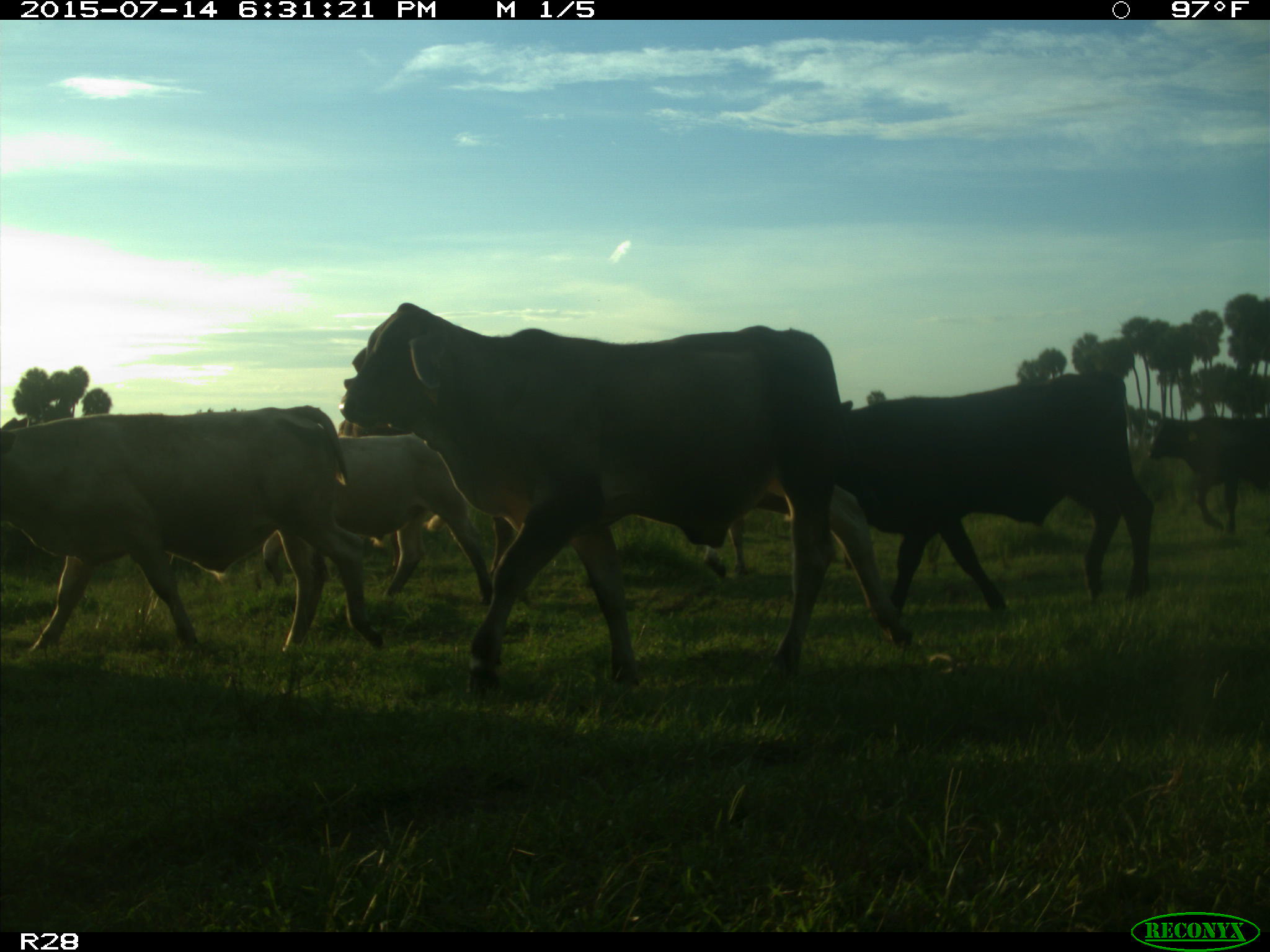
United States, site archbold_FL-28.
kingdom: Animalia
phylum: Chordata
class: Mammalia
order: Artiodactyla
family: Bovidae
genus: Bos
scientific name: Bos taurus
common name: domestic cow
Bos taurus (domestic cow).